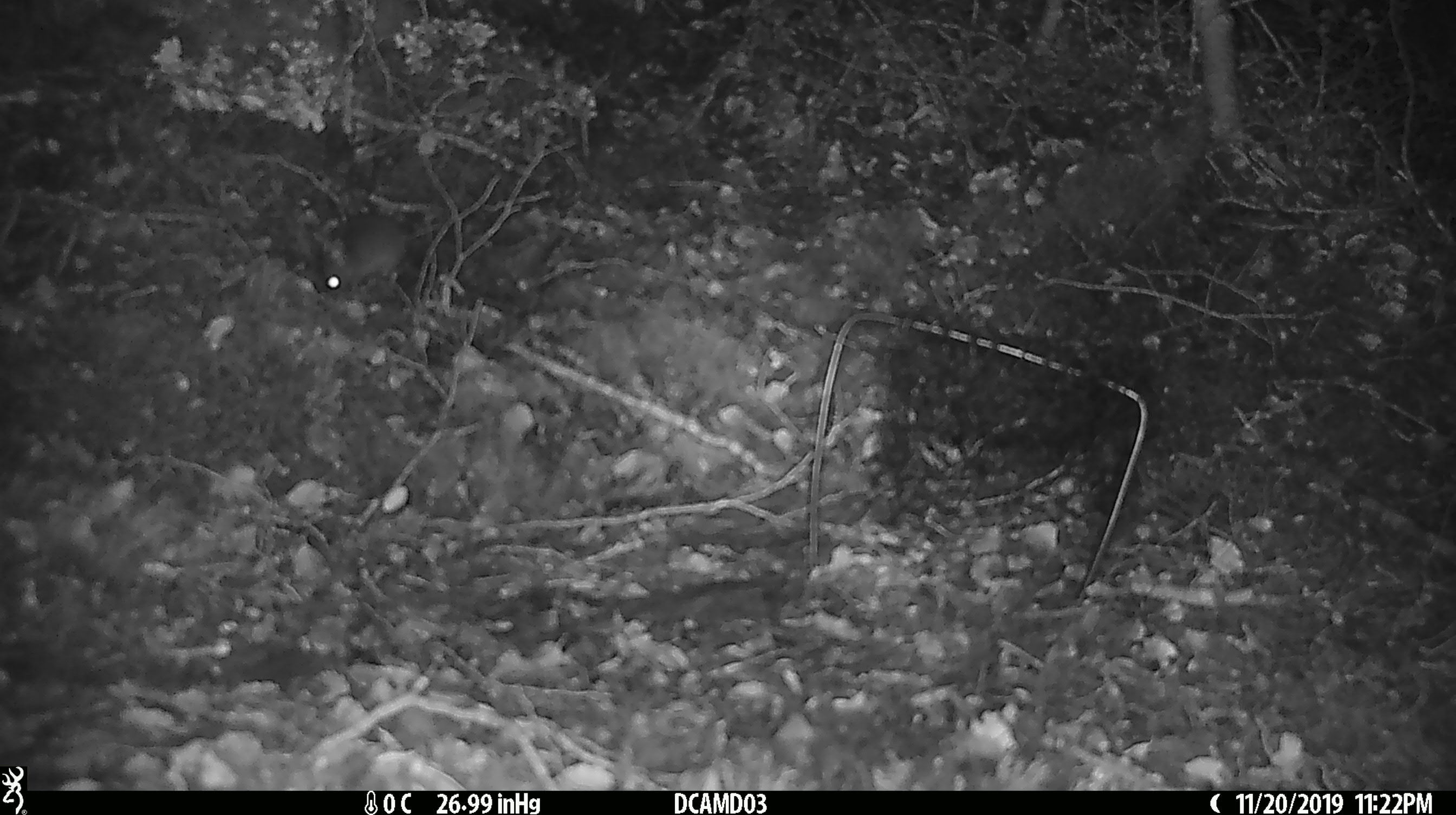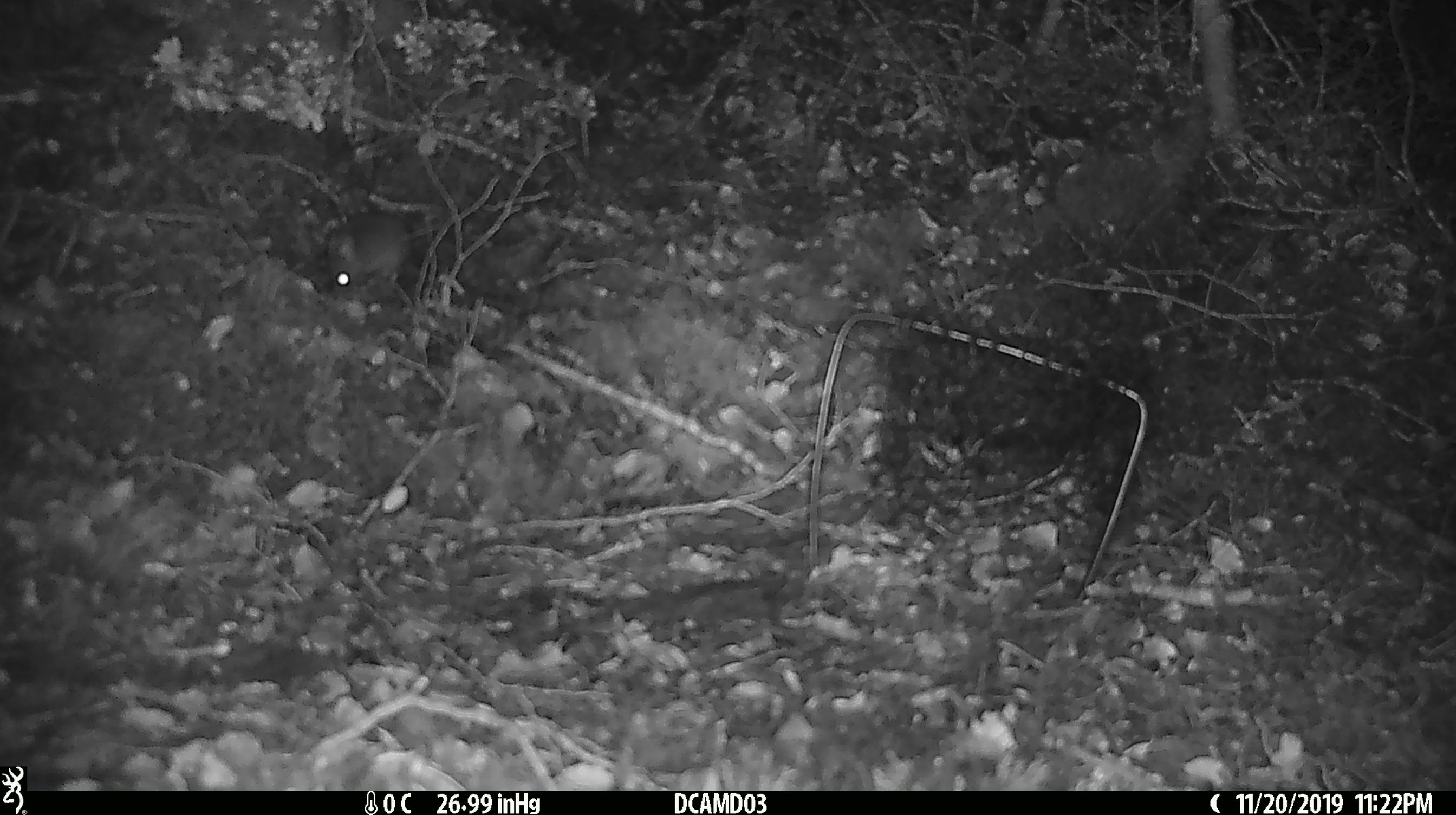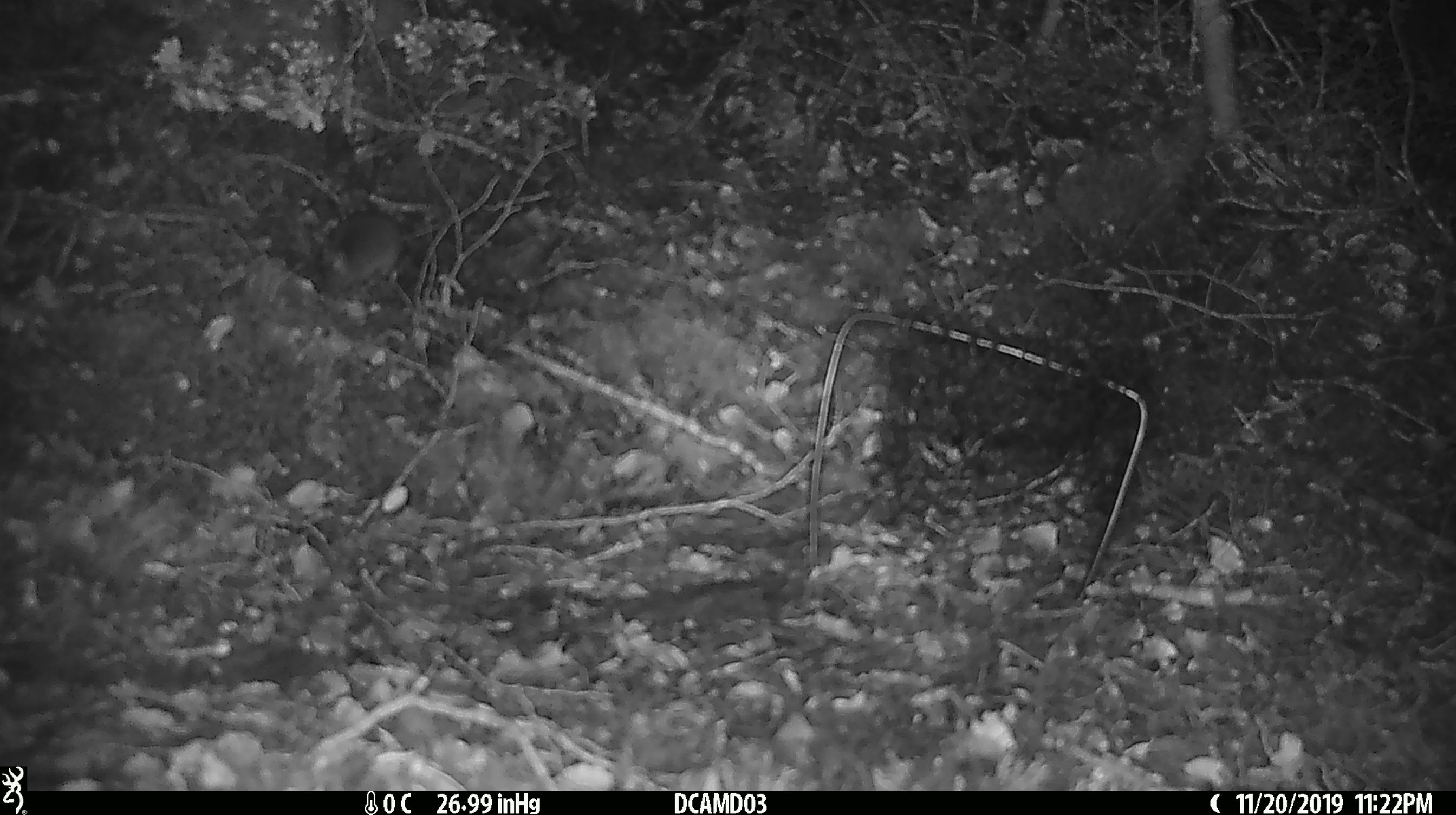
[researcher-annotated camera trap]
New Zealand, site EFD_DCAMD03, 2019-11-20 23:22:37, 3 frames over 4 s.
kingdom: Animalia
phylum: Chordata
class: Mammalia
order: Rodentia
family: Muridae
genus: Mus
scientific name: Mus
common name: mouse